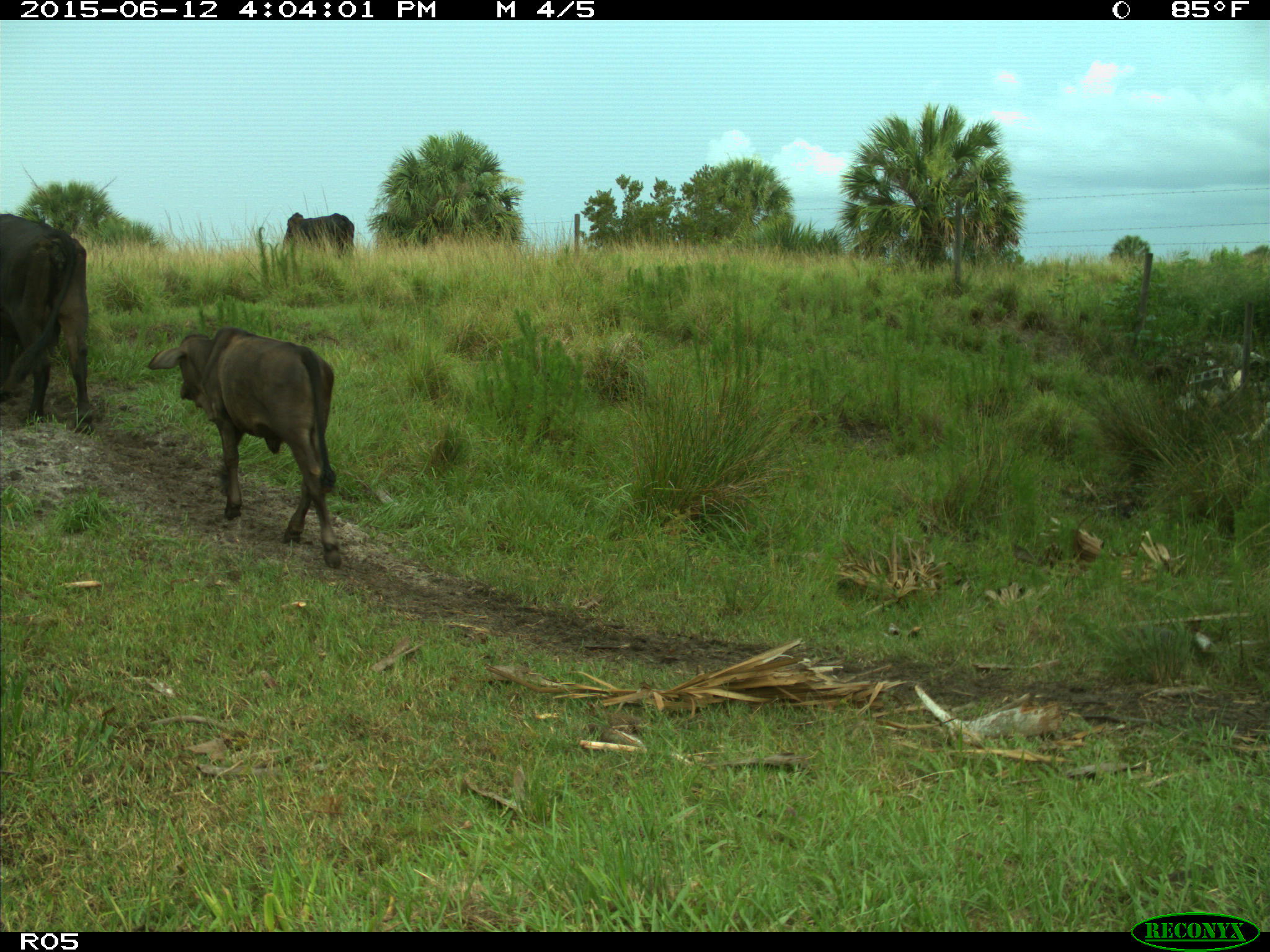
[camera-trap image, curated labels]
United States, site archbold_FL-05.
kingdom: Animalia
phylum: Chordata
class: Mammalia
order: Artiodactyla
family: Bovidae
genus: Bos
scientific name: Bos taurus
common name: domestic cow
Bos taurus (domestic cow).